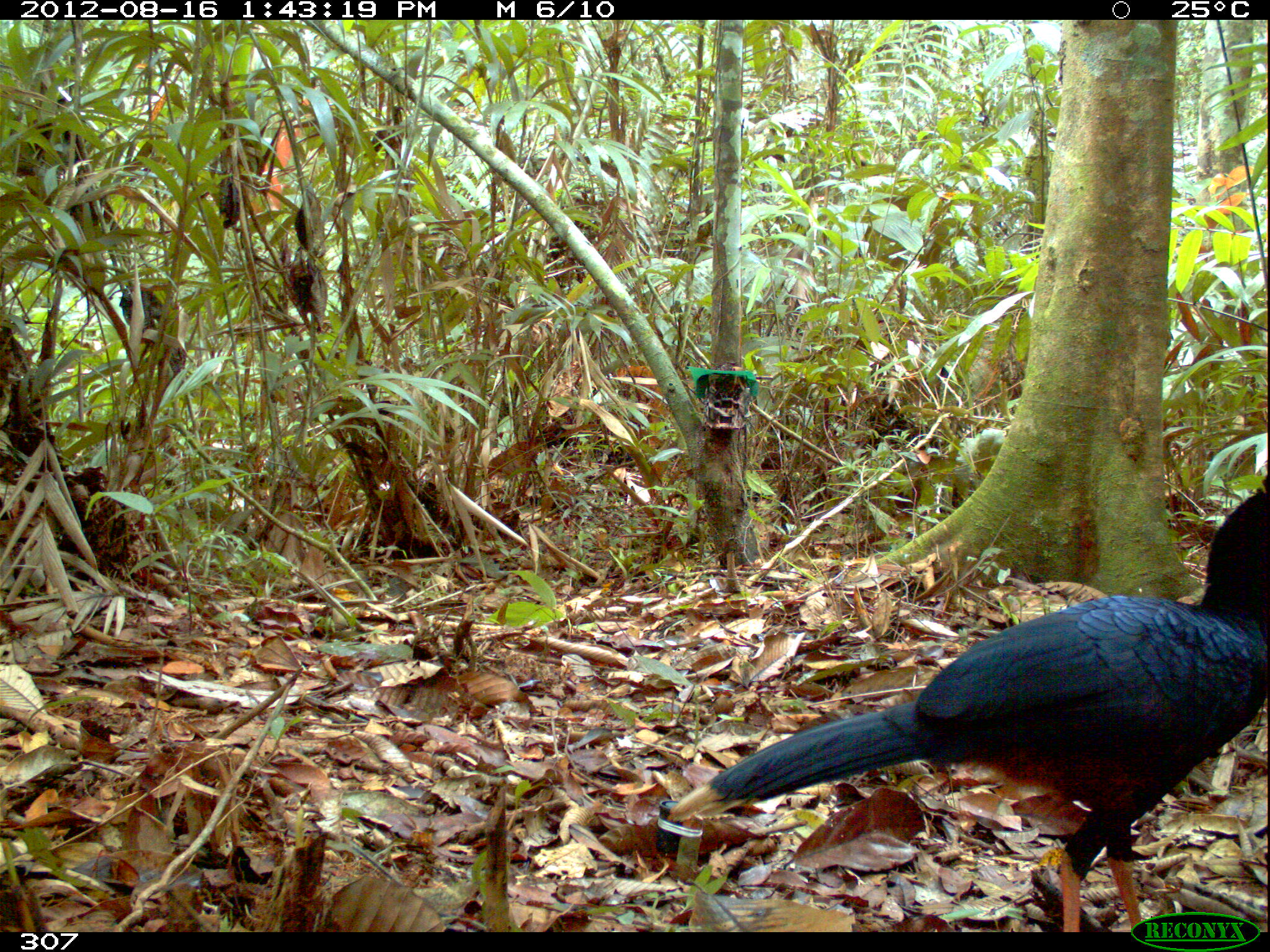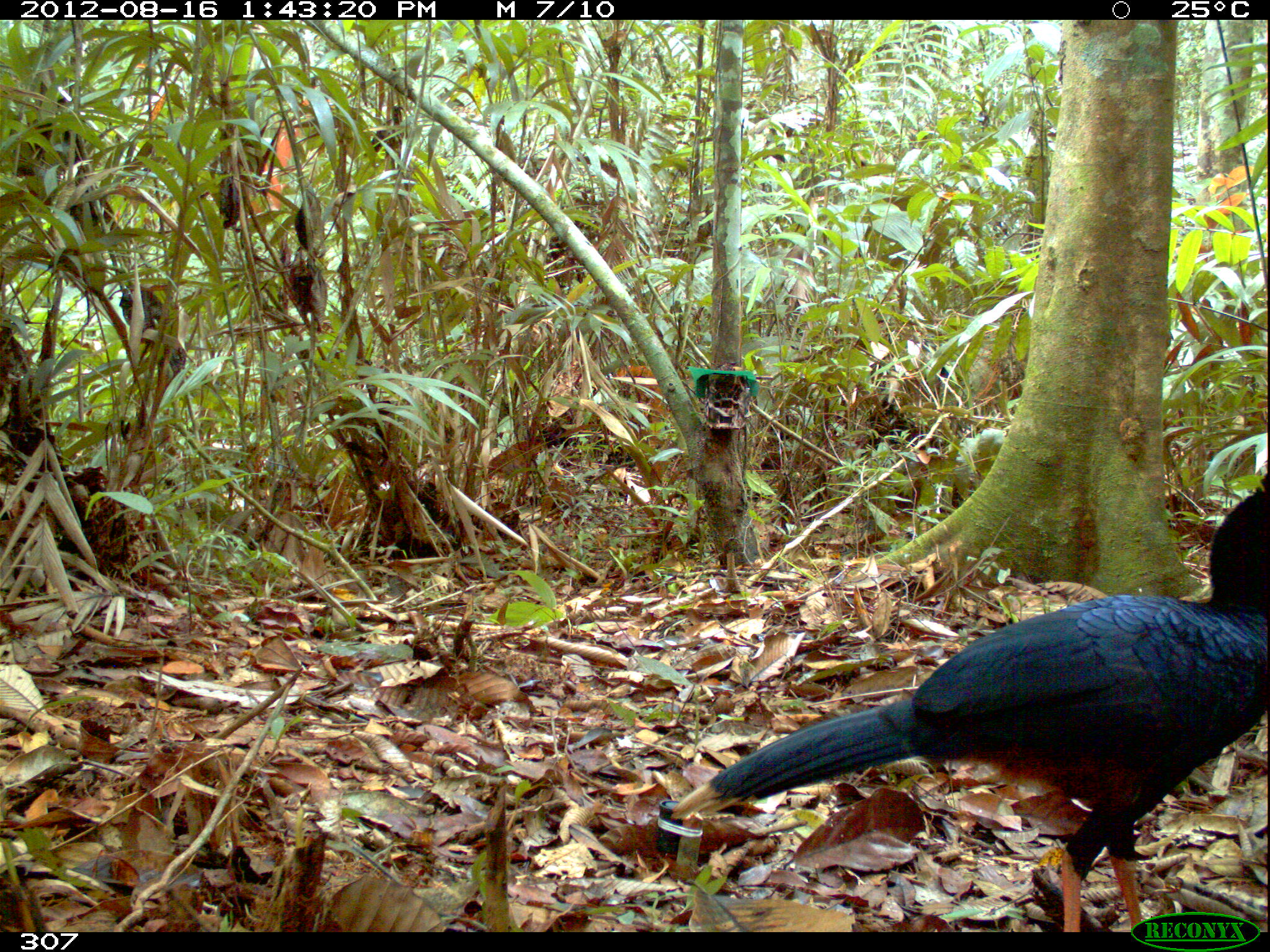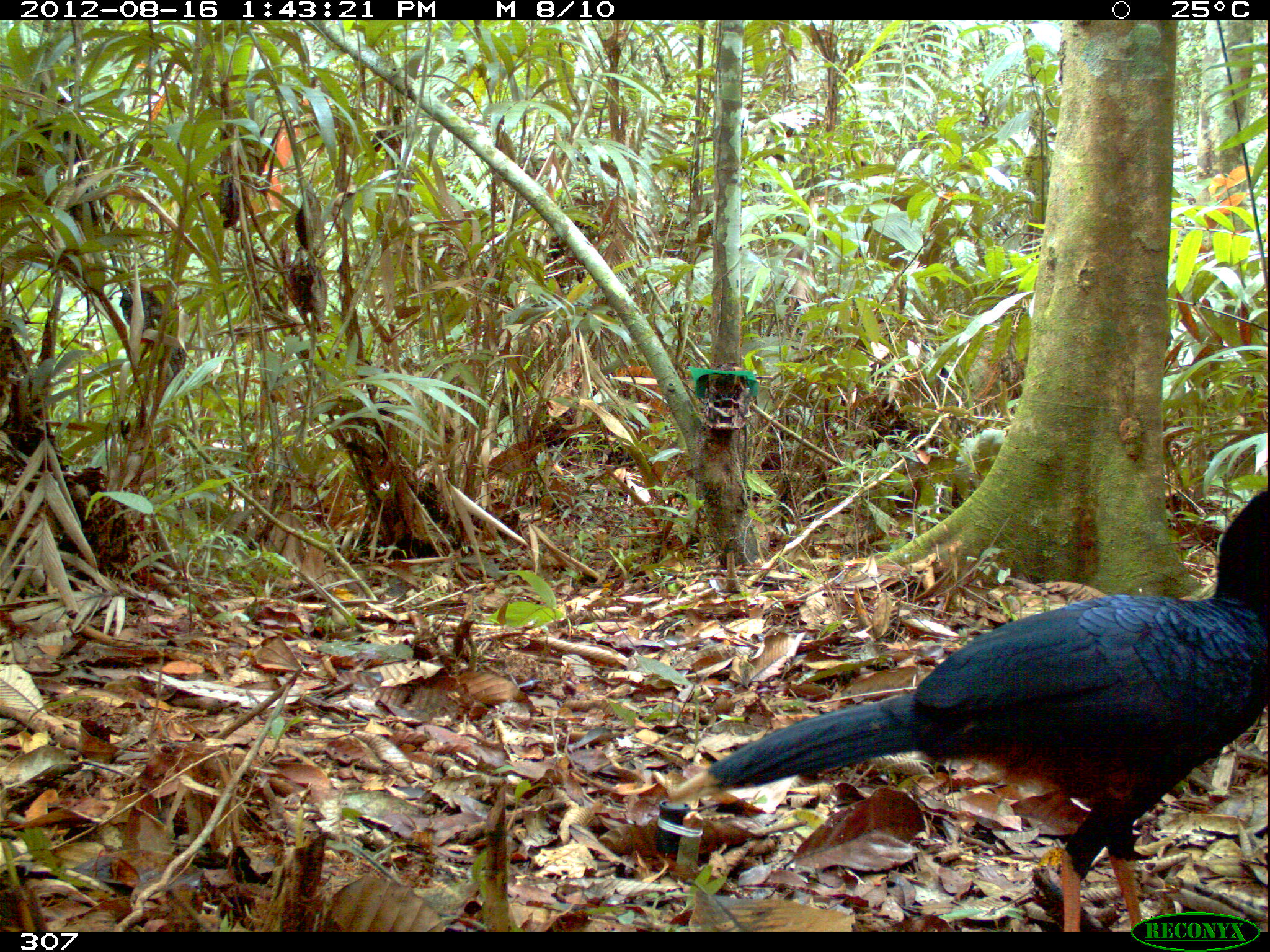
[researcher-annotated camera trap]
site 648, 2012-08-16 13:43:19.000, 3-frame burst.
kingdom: Animalia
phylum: Chordata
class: Aves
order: Galliformes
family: Cracidae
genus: Mitu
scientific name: Mitu tuberosum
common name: razor-billed curassow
Mitu tuberosum (razor-billed curassow).